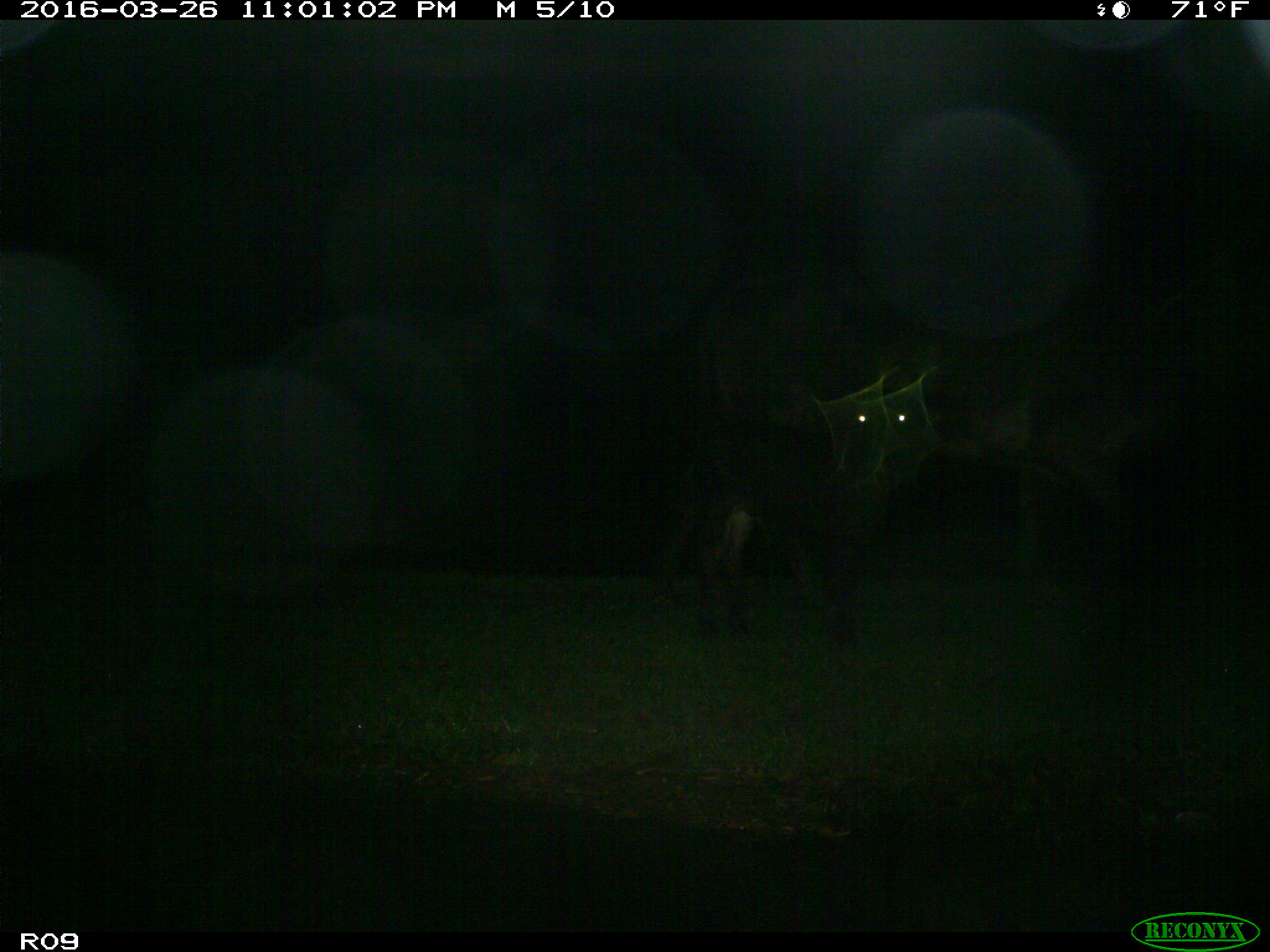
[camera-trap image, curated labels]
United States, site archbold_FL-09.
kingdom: Animalia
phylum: Chordata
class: Mammalia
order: Artiodactyla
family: Bovidae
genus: Bos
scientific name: Bos taurus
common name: domestic cow